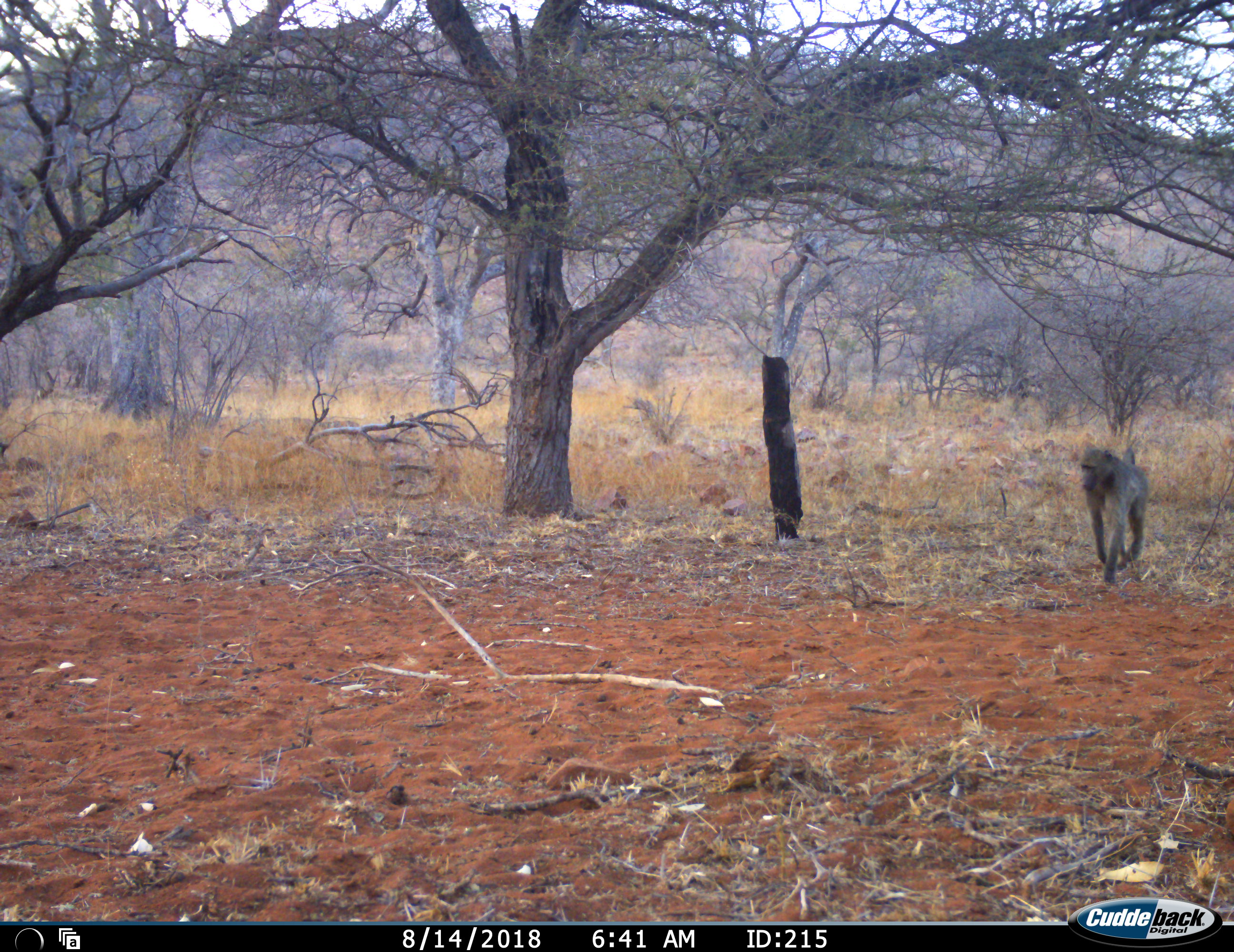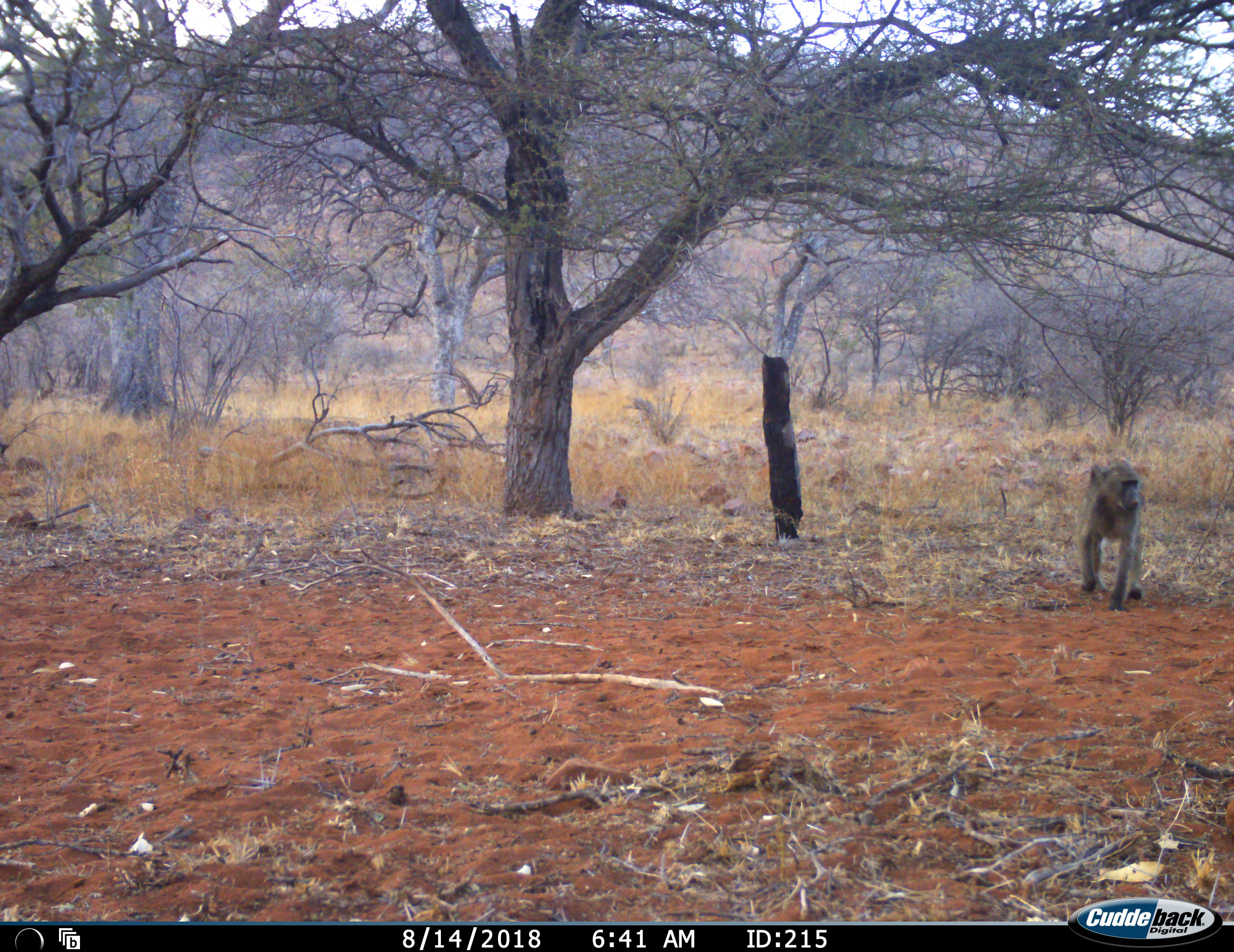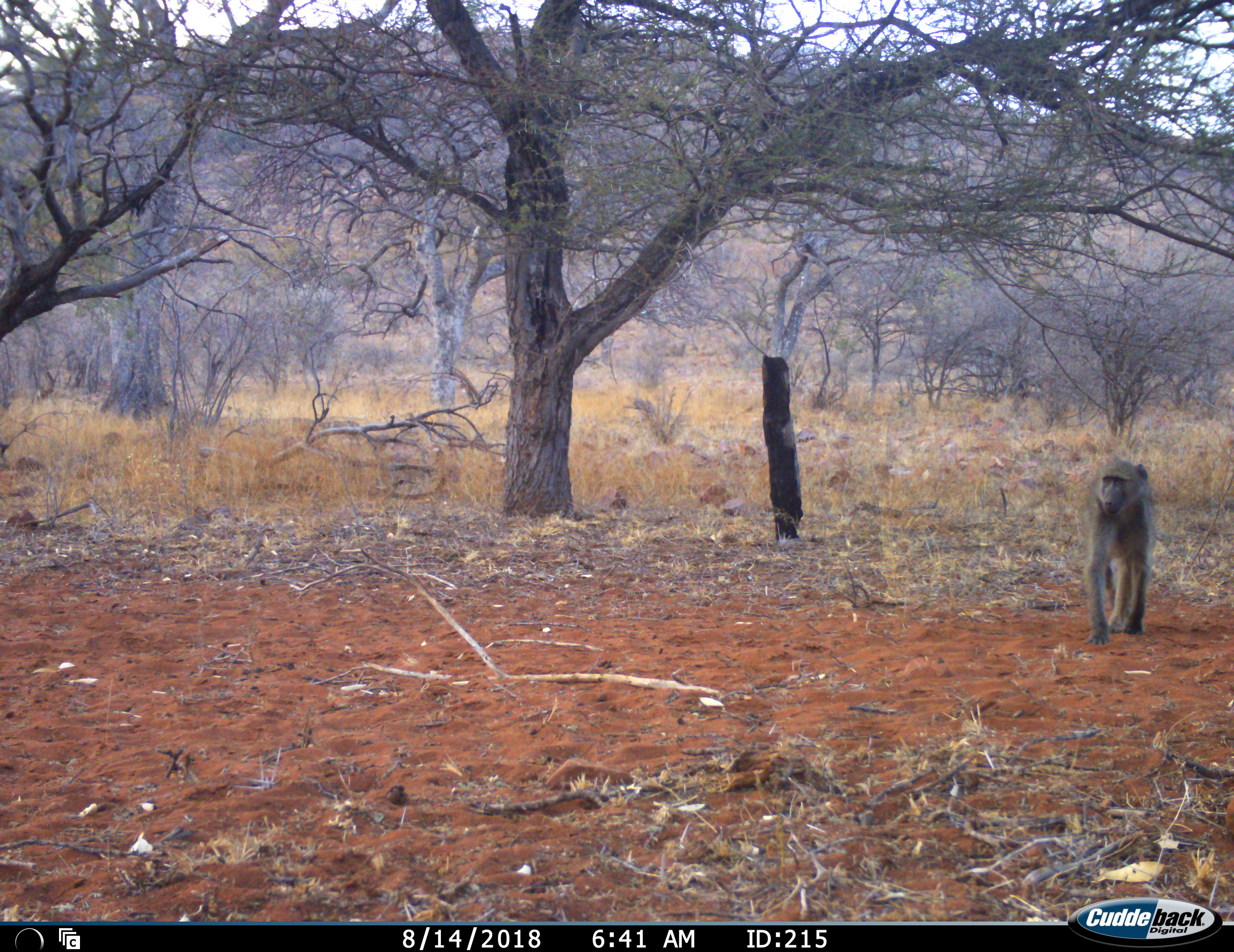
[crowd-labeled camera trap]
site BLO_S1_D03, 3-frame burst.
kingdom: Animalia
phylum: Chordata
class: Mammalia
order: Primates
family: Cercopithecidae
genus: Papio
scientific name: Papio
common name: baboon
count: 1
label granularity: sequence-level